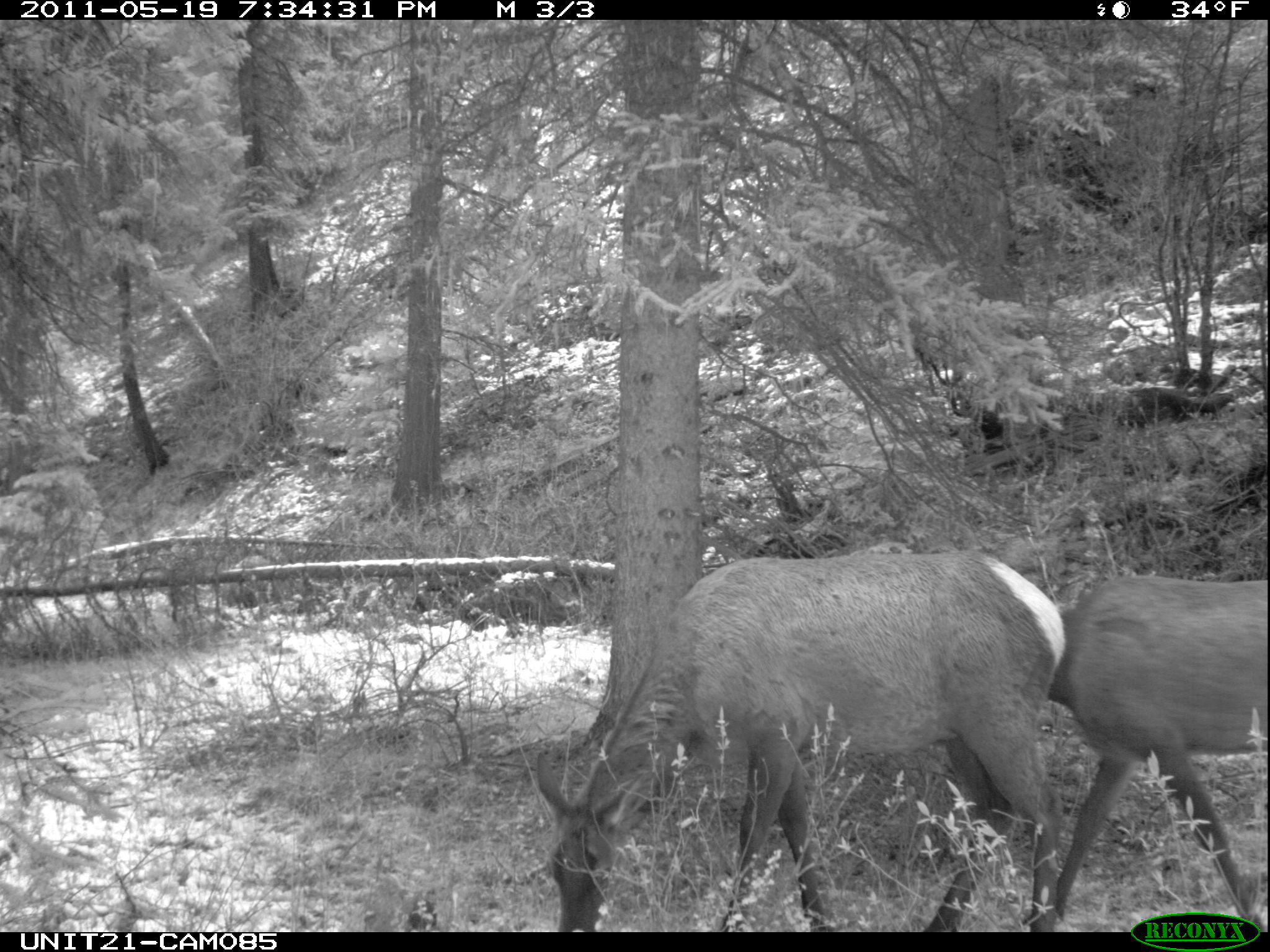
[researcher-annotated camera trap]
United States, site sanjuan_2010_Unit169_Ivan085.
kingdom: Animalia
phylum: Chordata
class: Mammalia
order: Artiodactyla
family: Cervidae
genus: Cervus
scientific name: Cervus elaphus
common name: red deer